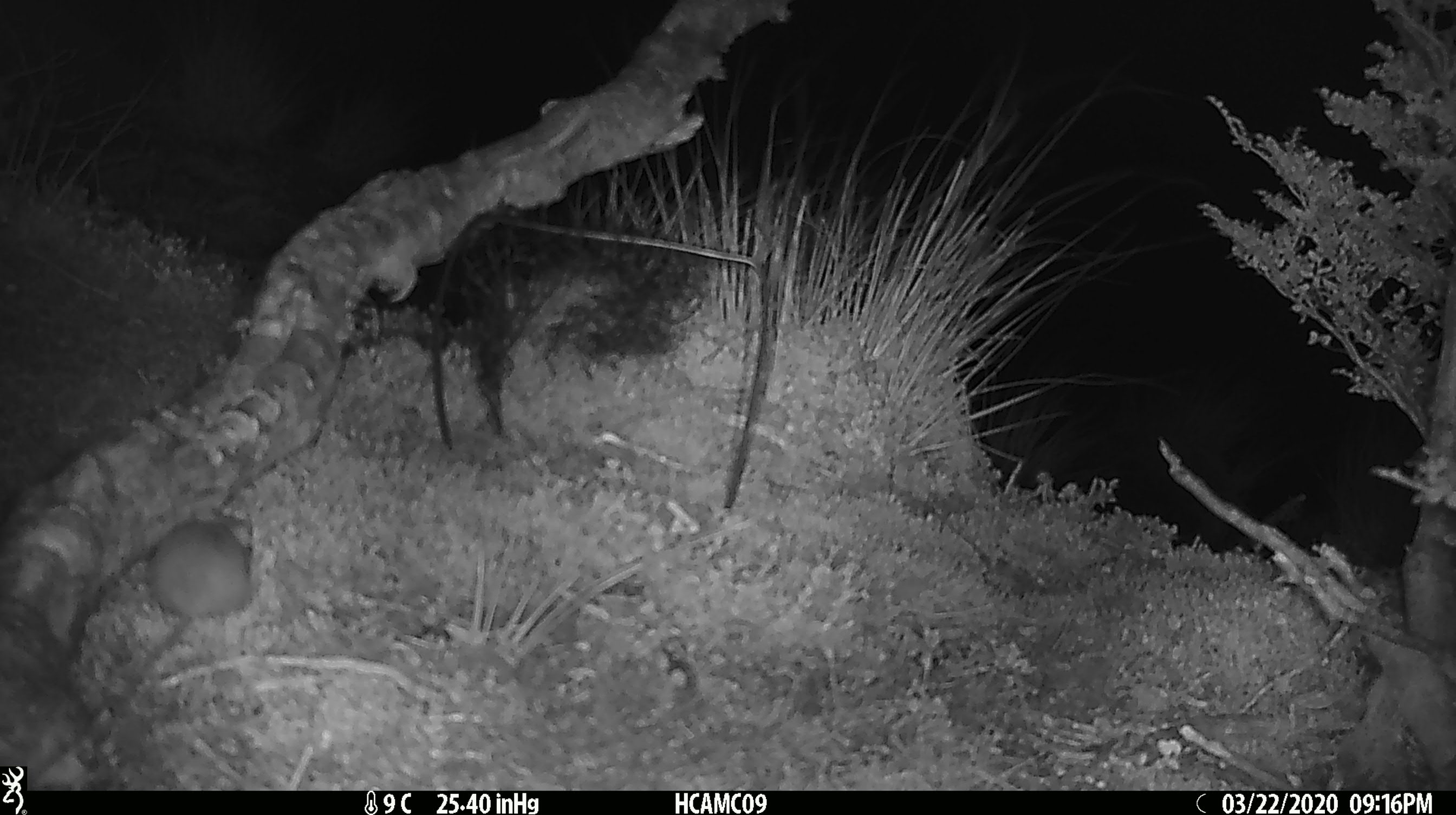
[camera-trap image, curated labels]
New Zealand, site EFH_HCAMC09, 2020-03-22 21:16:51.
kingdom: Animalia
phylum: Chordata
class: Mammalia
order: Rodentia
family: Muridae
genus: Mus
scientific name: Mus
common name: mouse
Mouse (Mus).